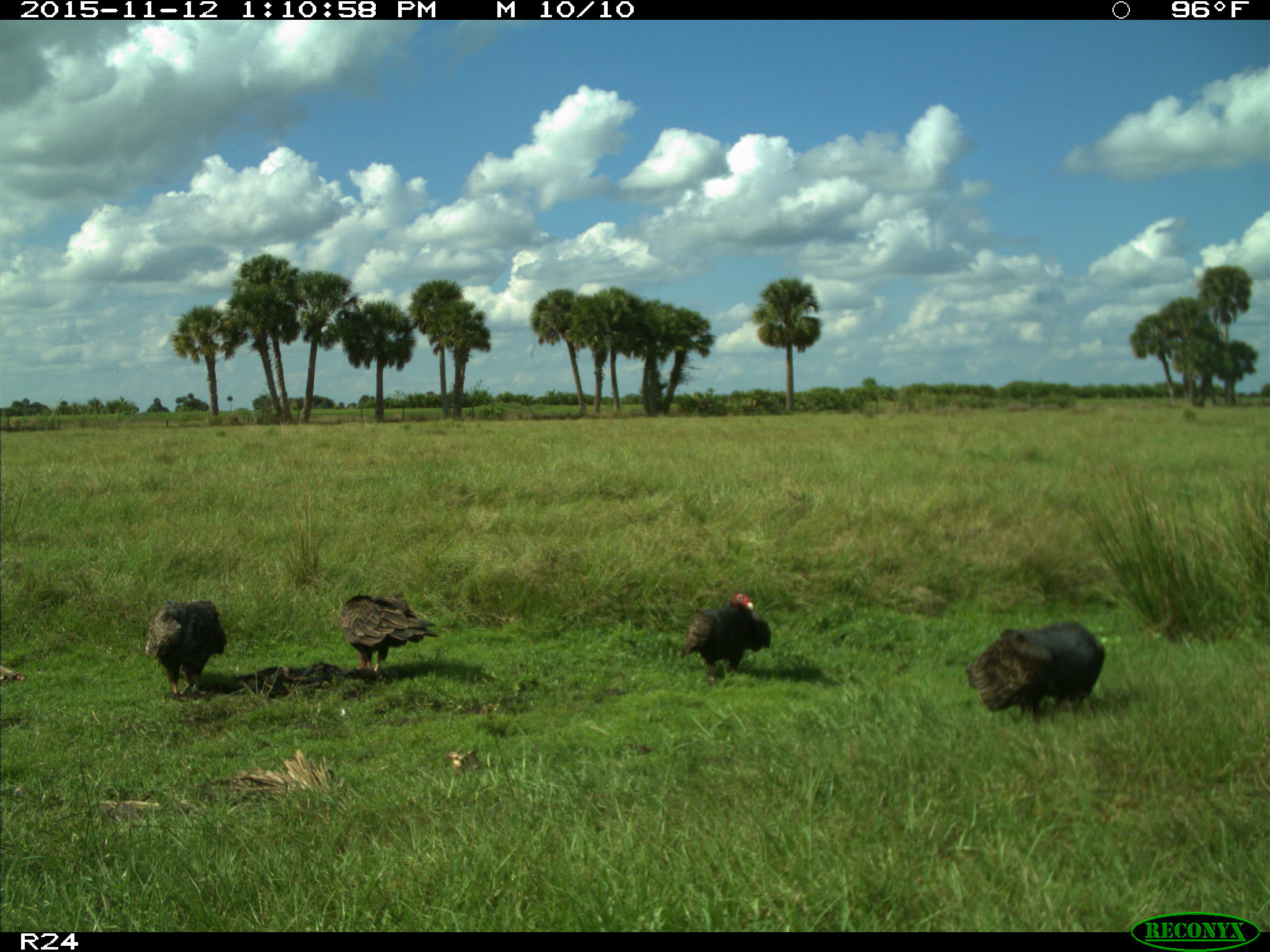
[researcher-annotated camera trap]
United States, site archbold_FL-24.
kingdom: Animalia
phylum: Chordata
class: Aves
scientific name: Aves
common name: birds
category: unidentified bird